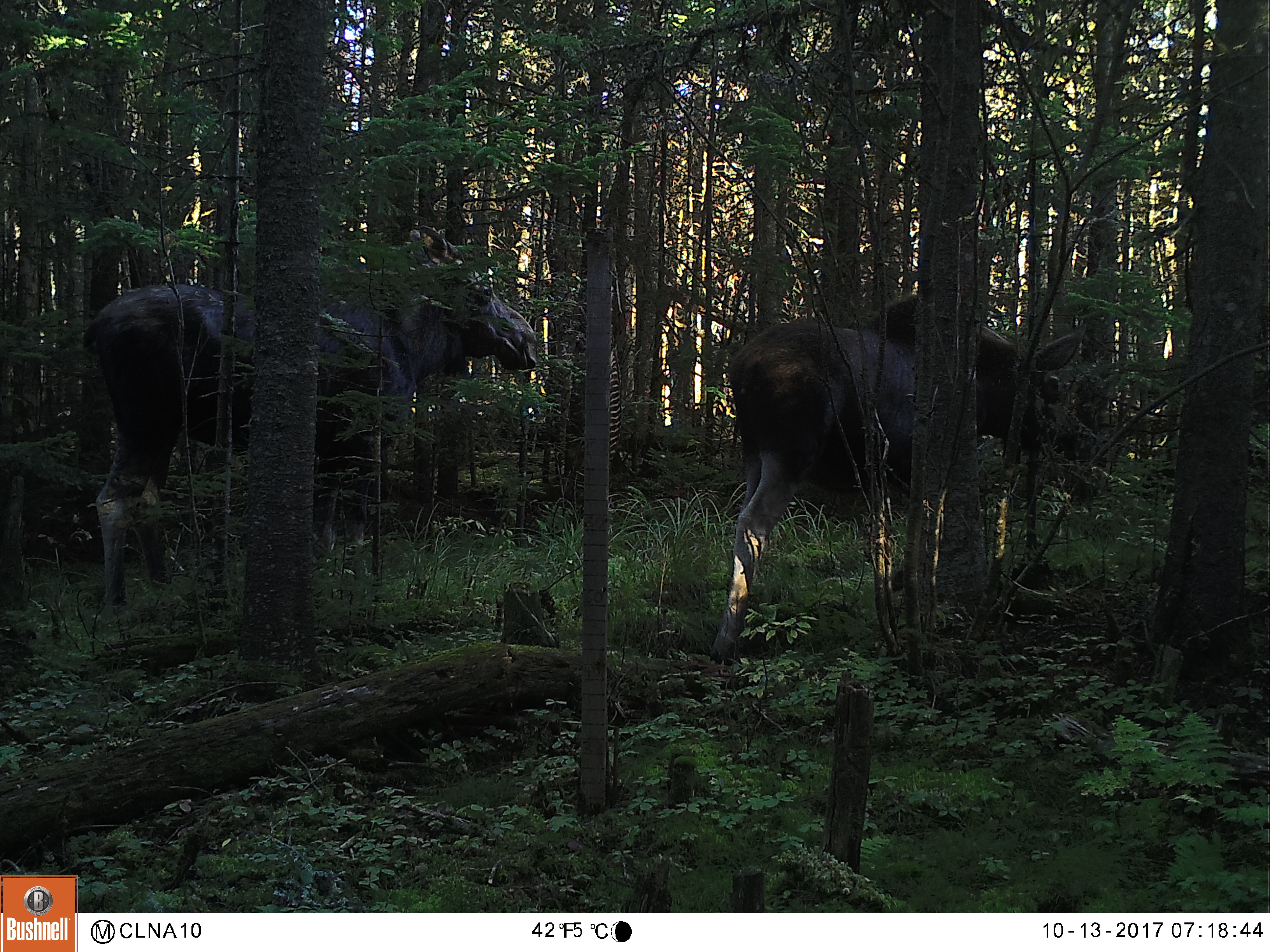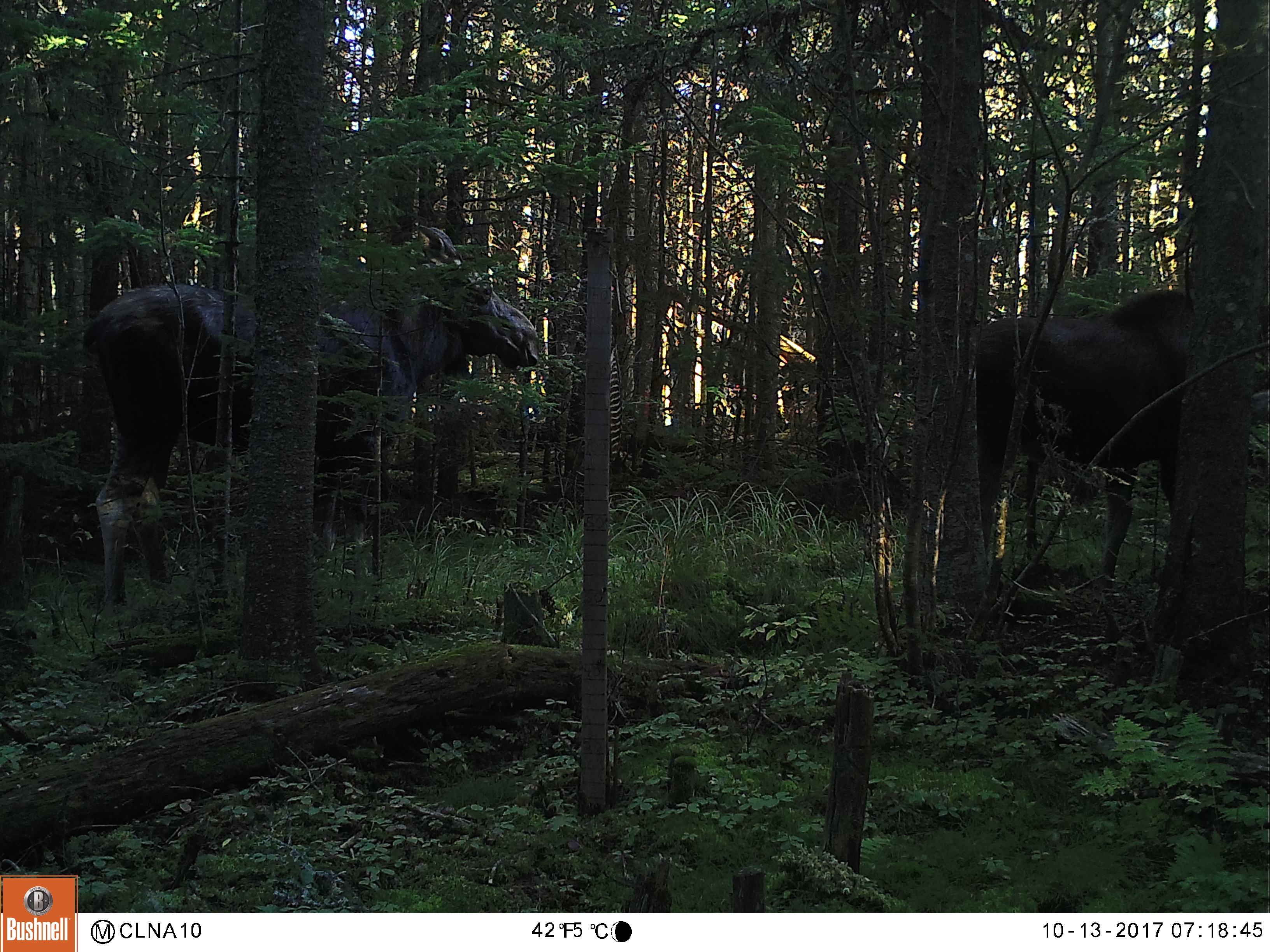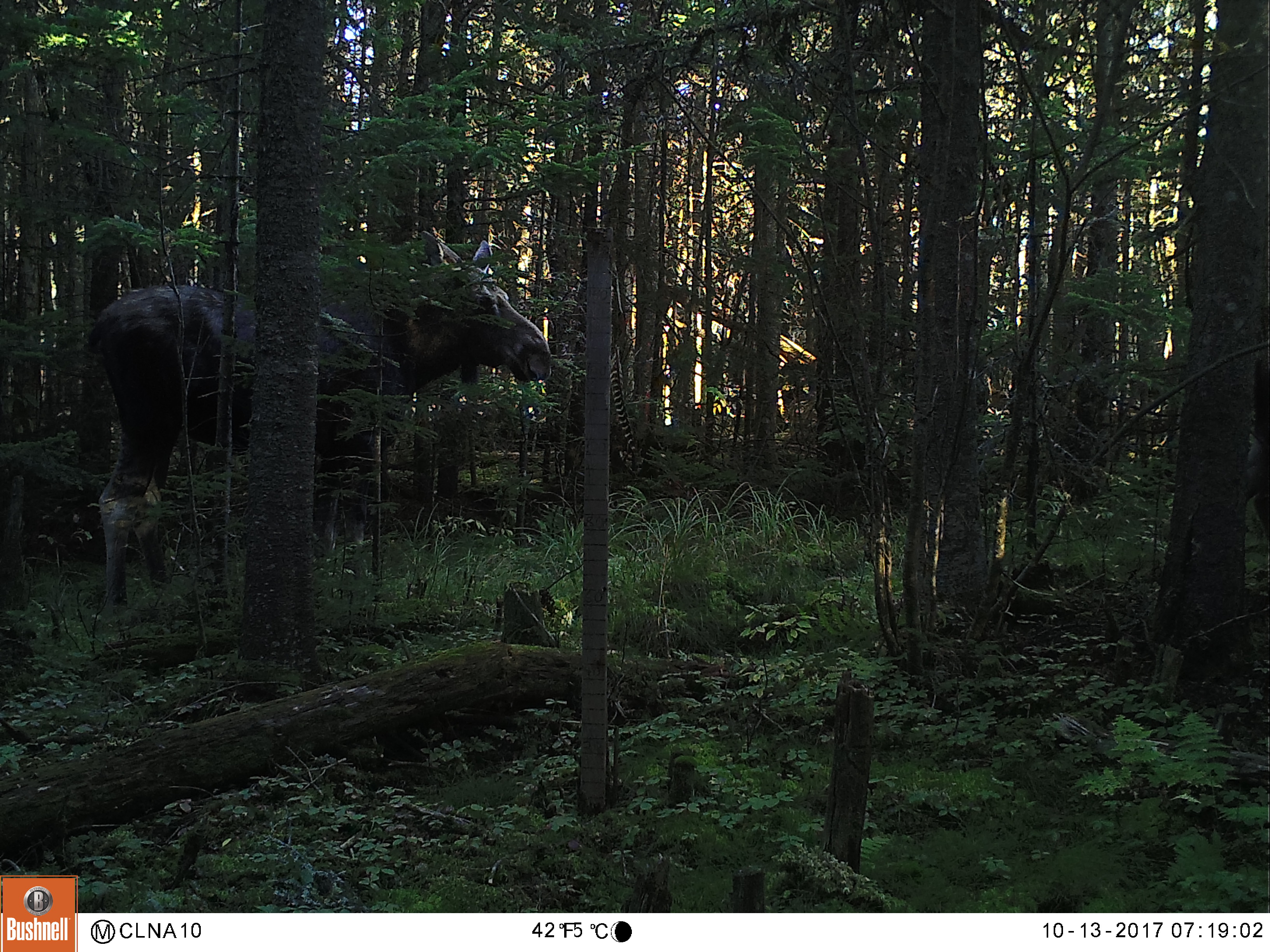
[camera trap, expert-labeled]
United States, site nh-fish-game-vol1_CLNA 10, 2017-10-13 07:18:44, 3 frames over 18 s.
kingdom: Animalia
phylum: Chordata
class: Mammalia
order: Artiodactyla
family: Cervidae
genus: Alces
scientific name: Alces alces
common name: moose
Moose (Alces alces).